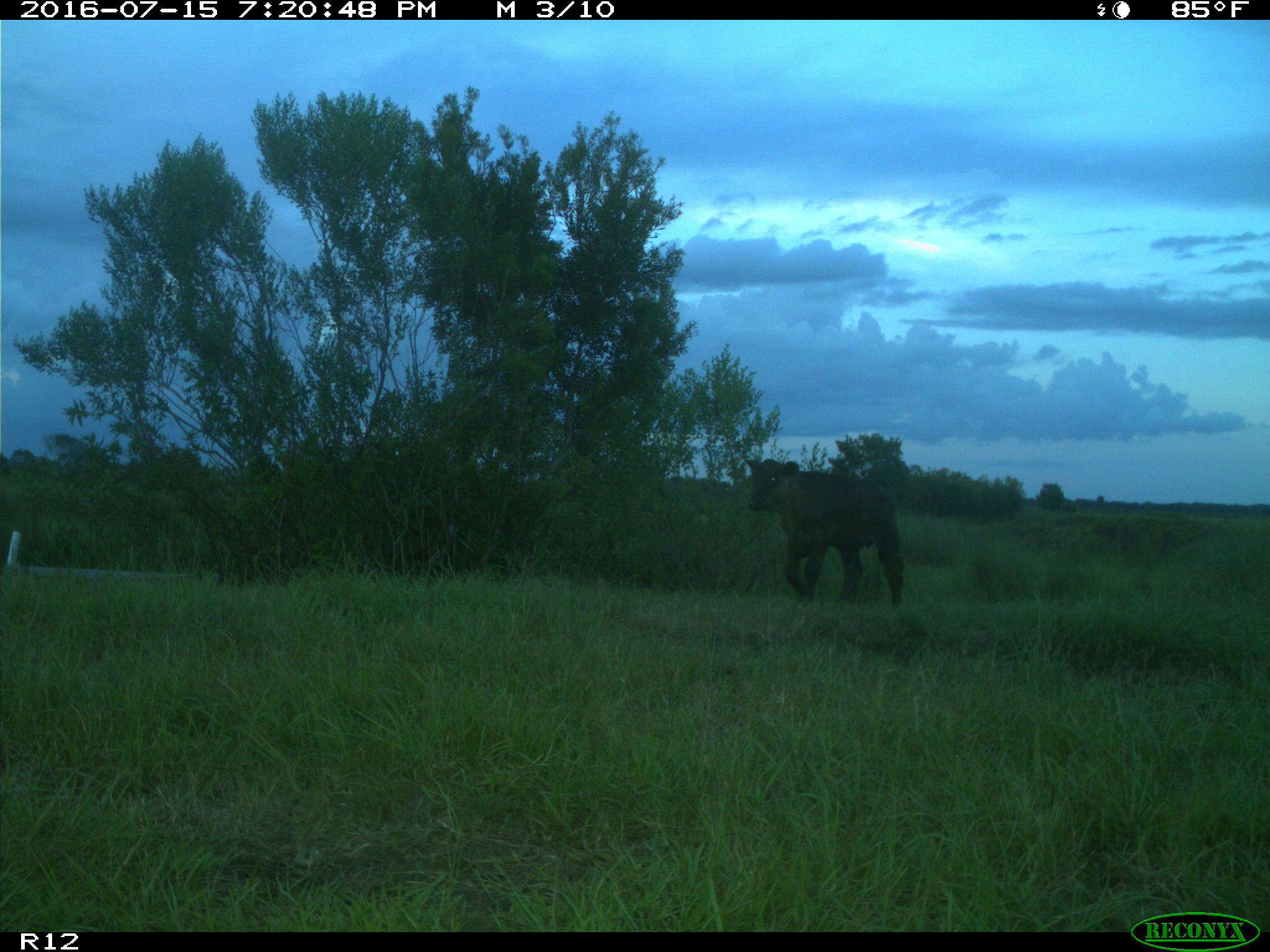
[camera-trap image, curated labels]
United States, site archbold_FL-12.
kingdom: Animalia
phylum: Chordata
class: Mammalia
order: Artiodactyla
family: Bovidae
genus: Bos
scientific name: Bos taurus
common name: domestic cow